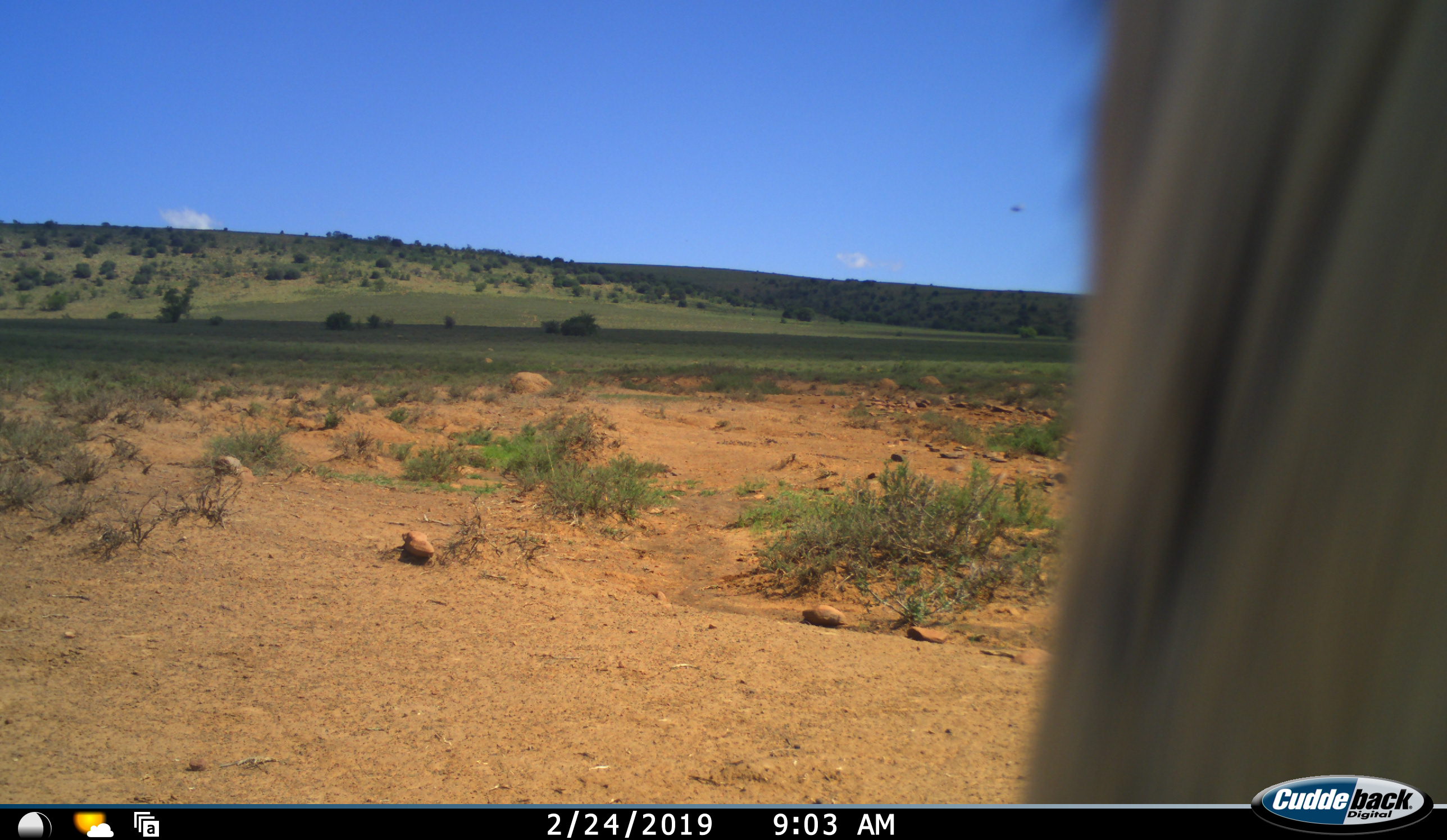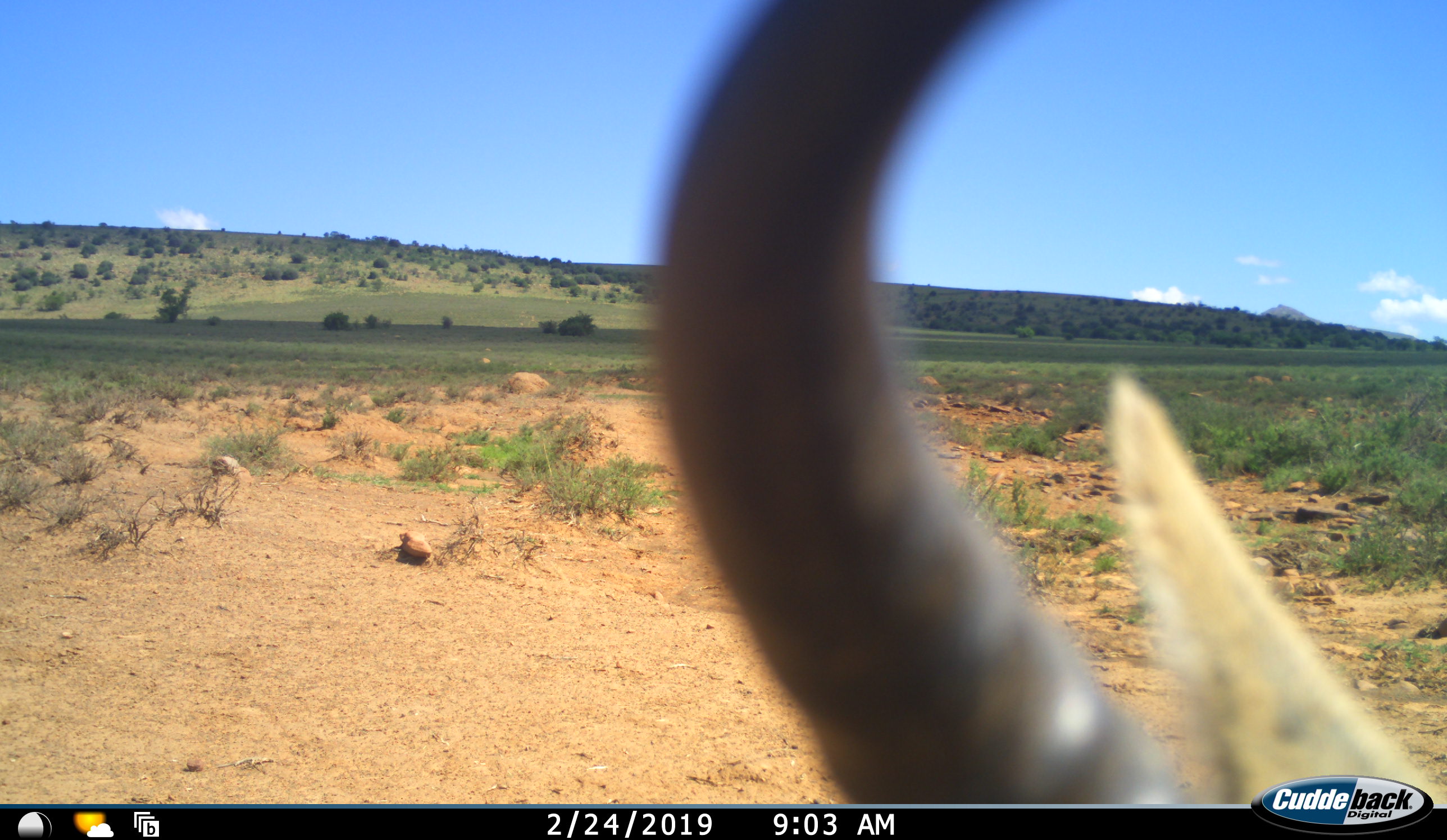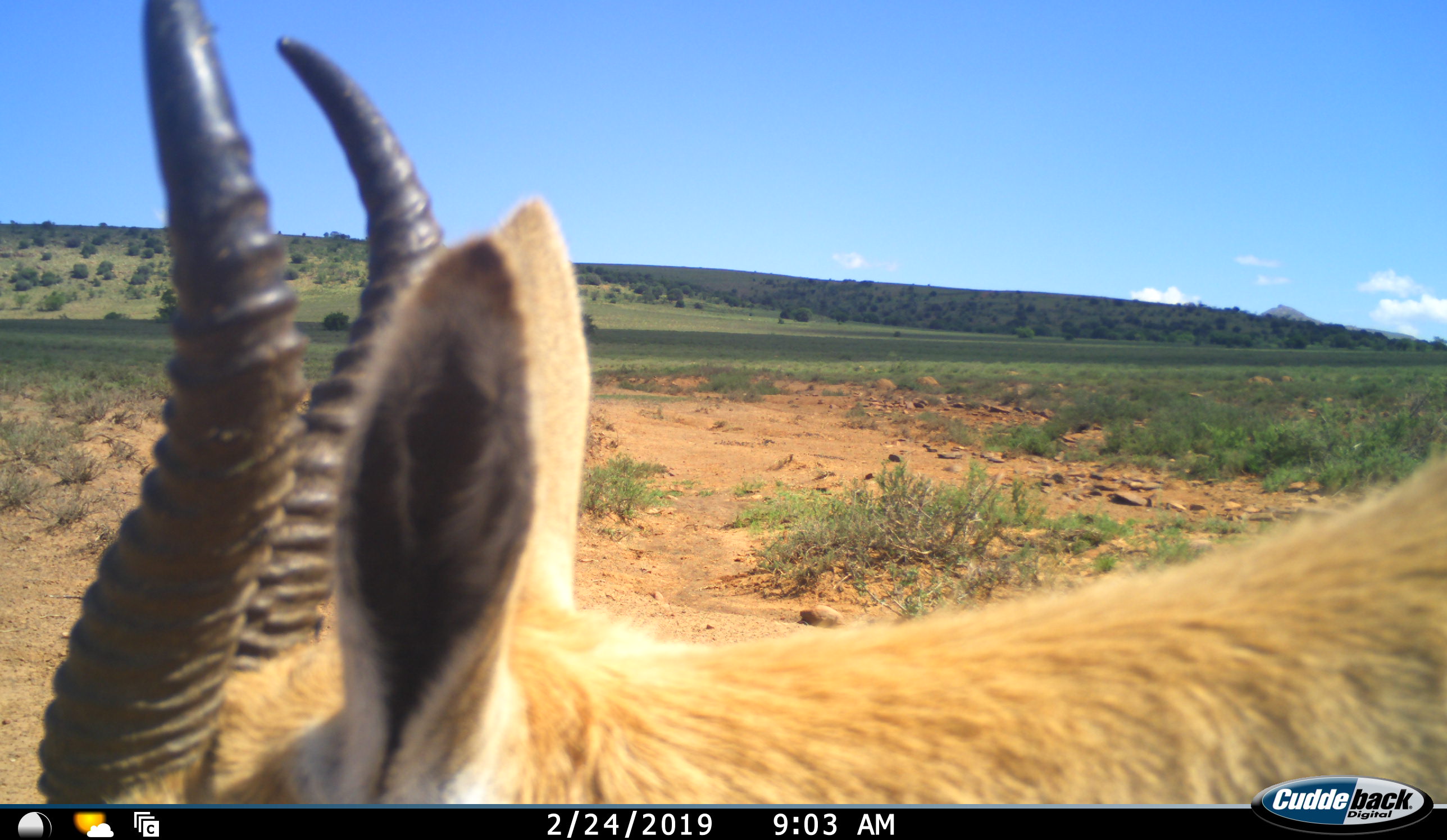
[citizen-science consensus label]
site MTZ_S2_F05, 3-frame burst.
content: unidentified animal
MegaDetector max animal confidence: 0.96